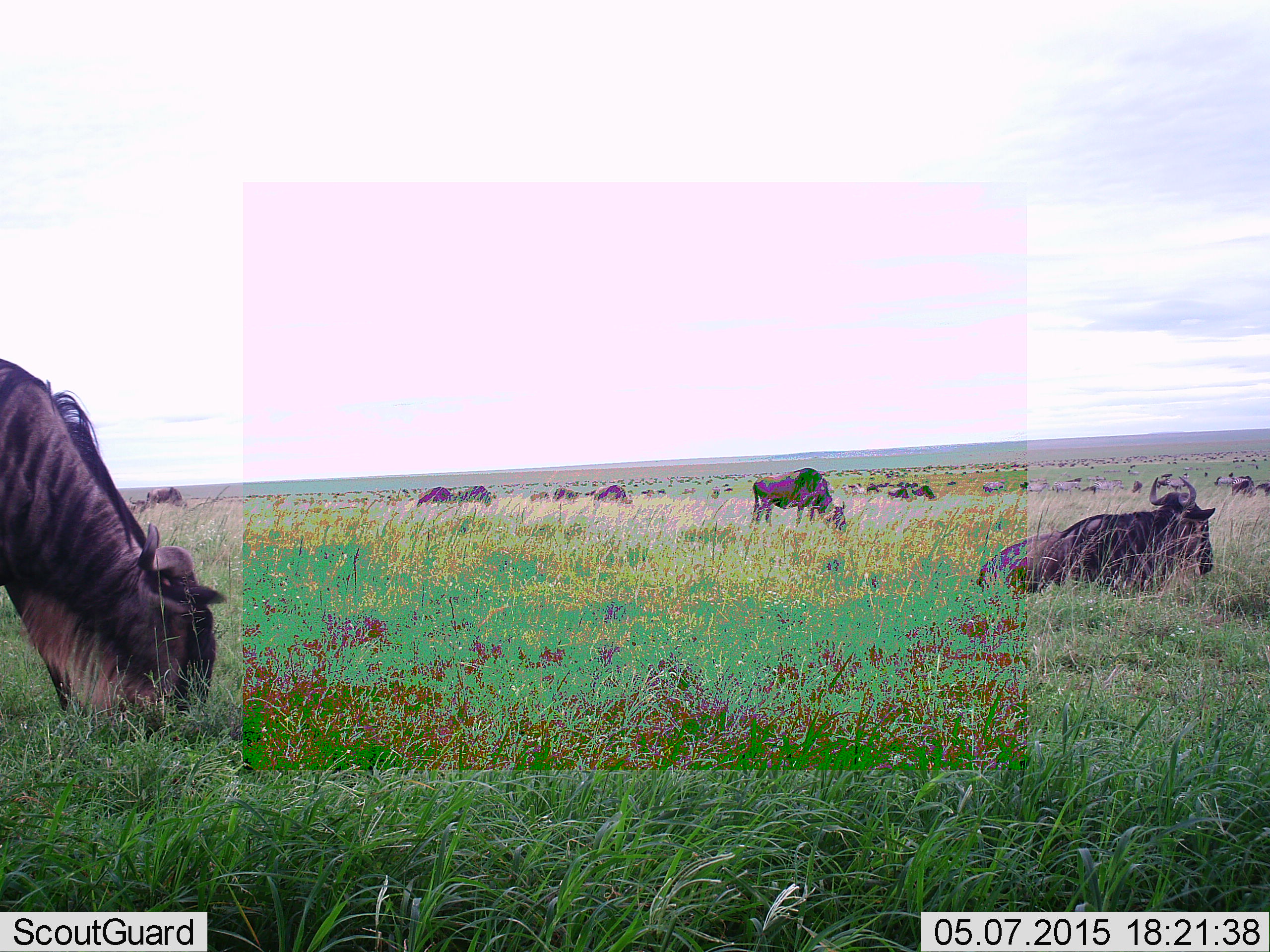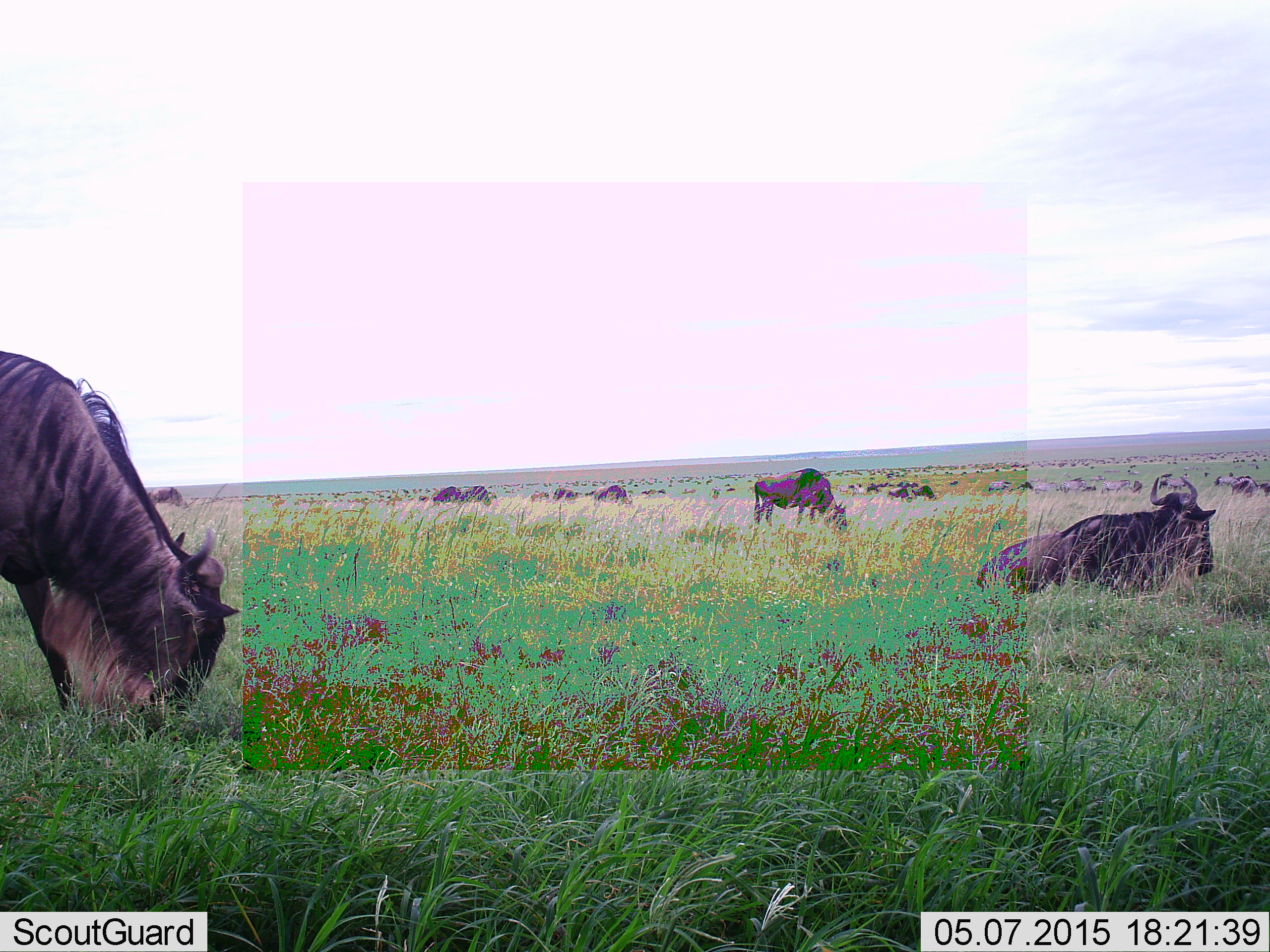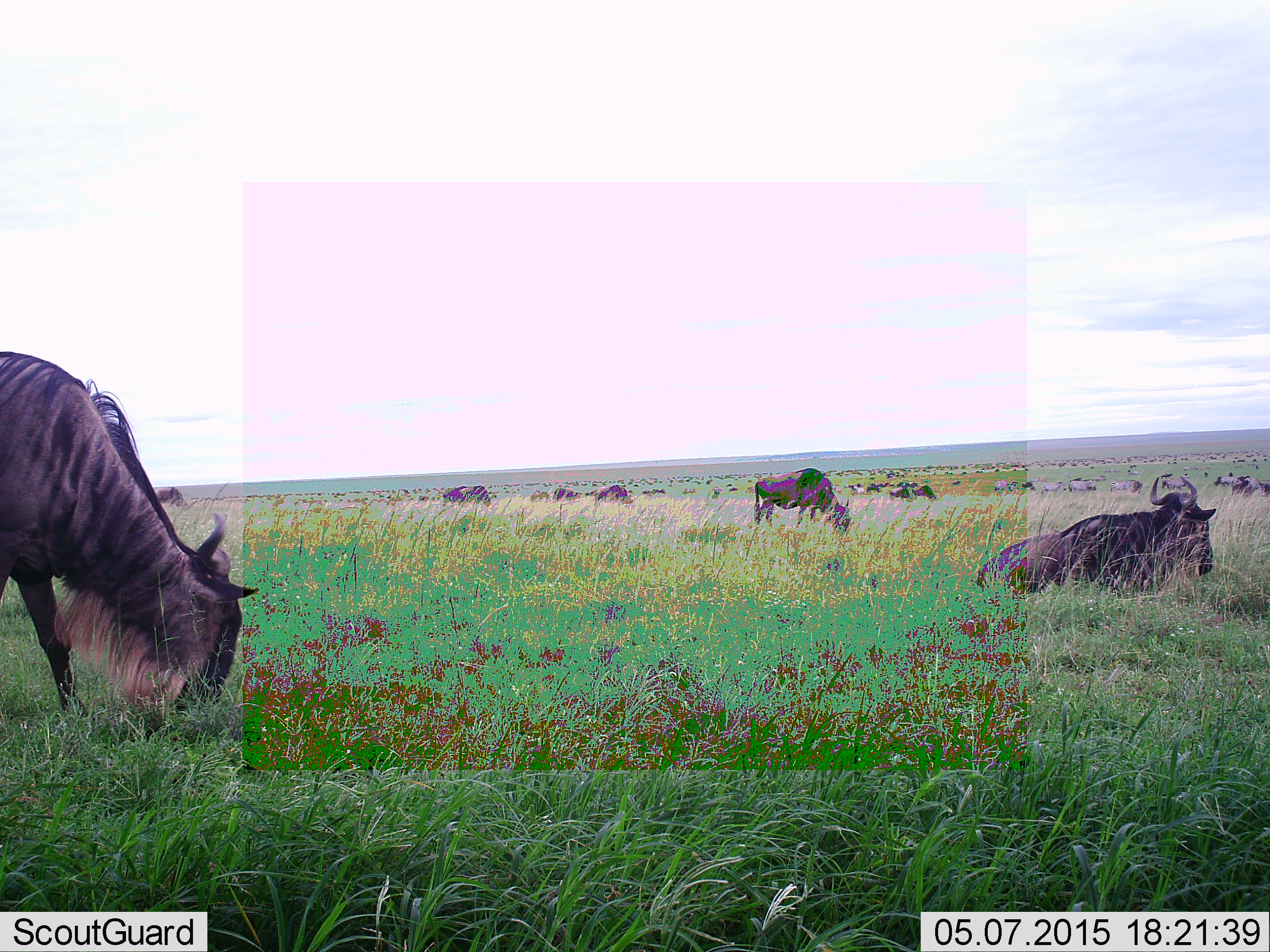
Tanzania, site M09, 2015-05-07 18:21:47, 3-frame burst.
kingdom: Animalia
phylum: Chordata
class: Mammalia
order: Artiodactyla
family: Bovidae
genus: Connochaetes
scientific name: Connochaetes taurinus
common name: blue wildebeest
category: wildebeest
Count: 11-50.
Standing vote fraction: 70%.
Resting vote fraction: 100%.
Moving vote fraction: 10%.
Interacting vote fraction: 0%.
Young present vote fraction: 0%.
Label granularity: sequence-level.